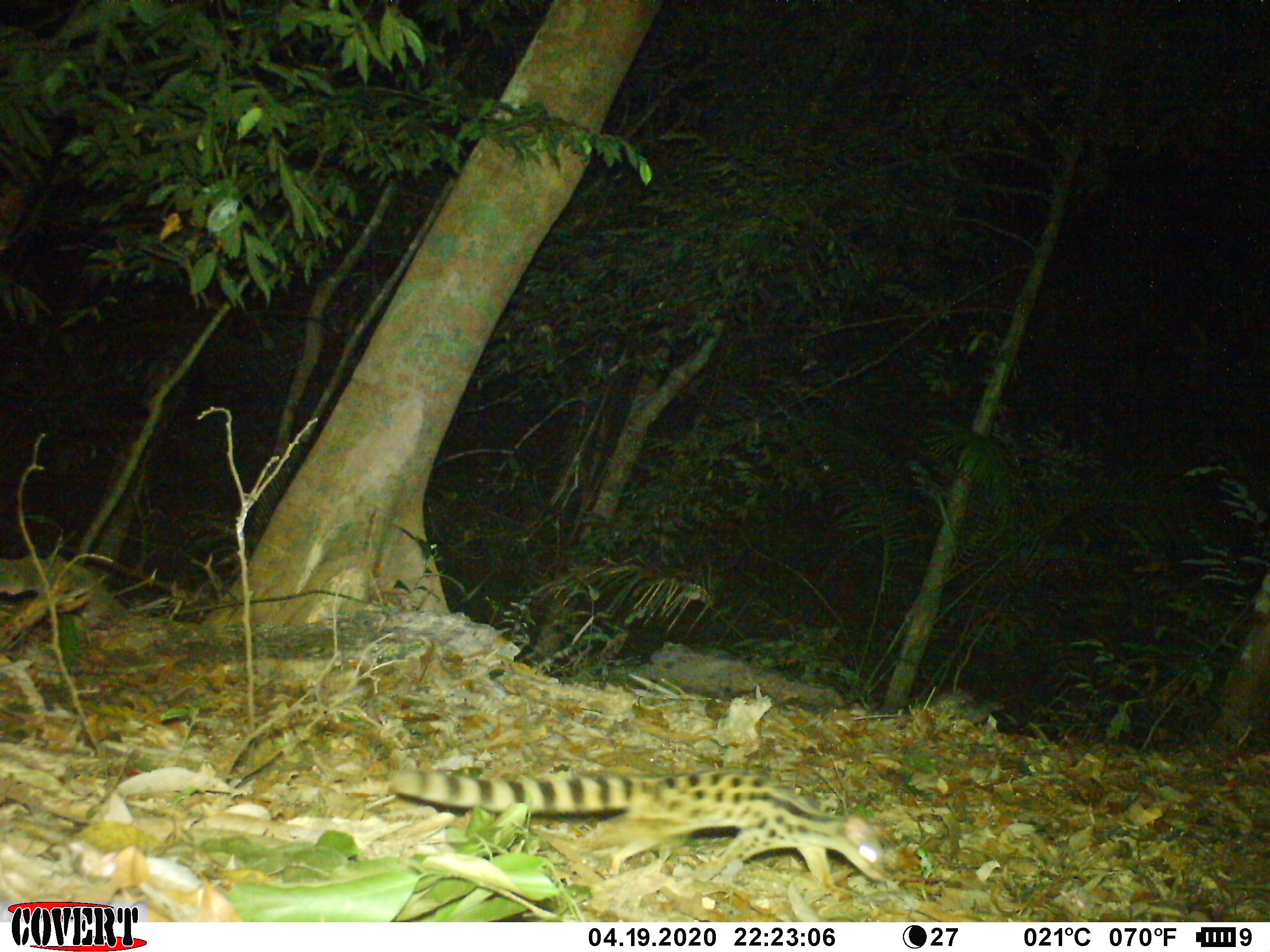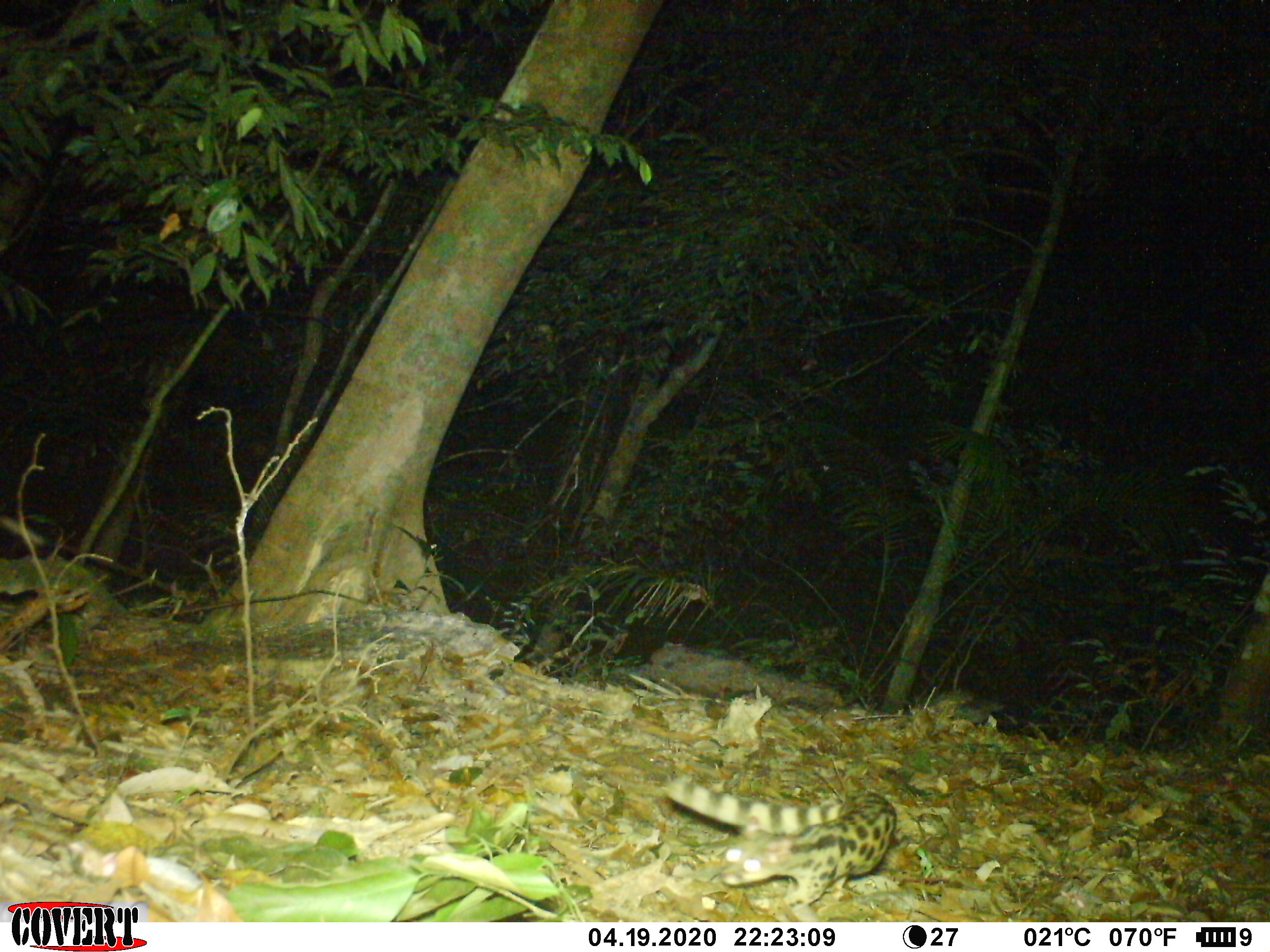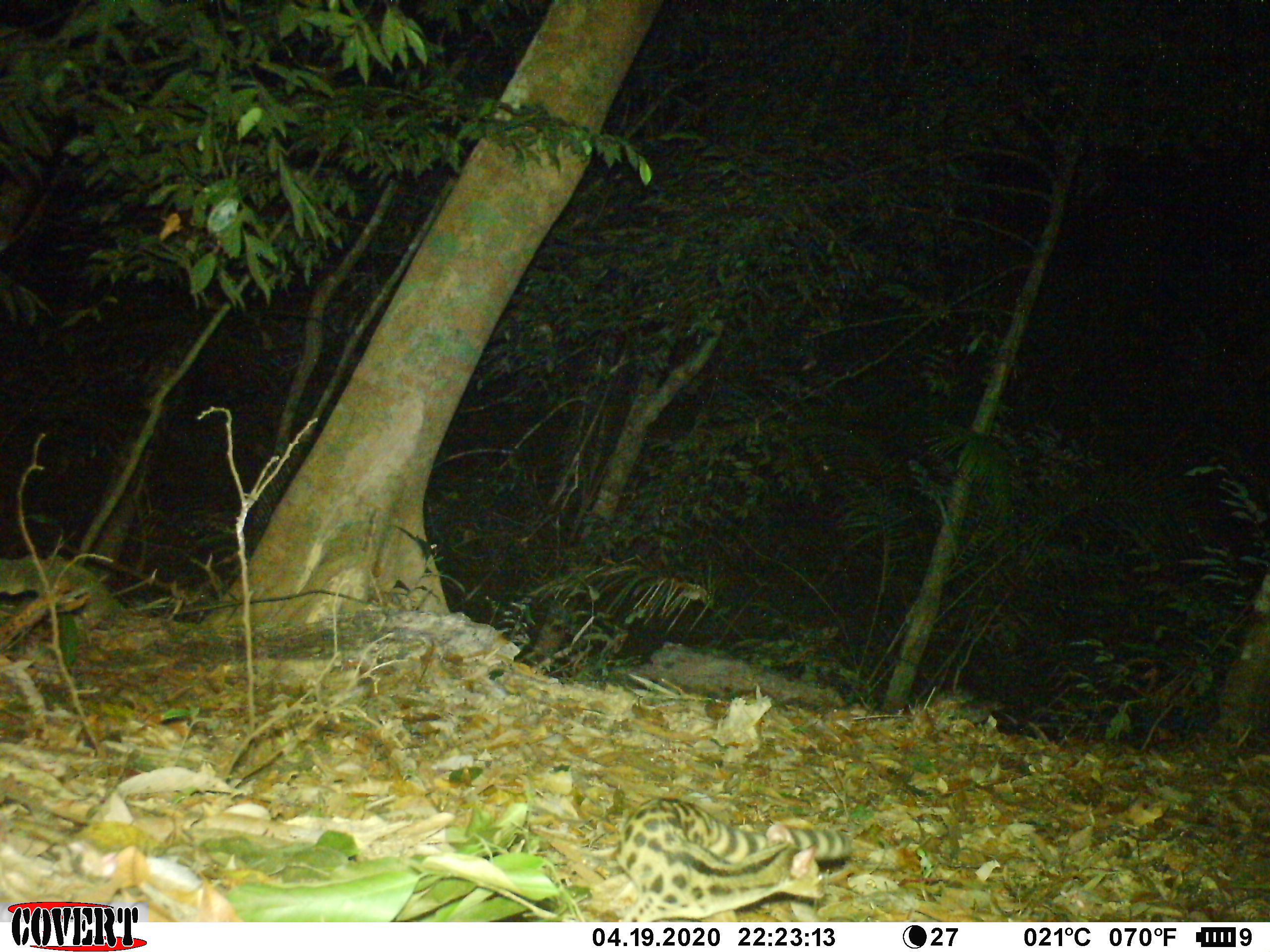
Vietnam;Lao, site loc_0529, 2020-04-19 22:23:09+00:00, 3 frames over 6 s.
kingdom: Animalia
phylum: Chordata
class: Mammalia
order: Carnivora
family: Prionodontidae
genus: Prionodon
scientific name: Prionodon pardicolor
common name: spotted linsang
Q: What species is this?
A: Spotted linsang (Prionodon pardicolor).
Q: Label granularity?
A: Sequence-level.